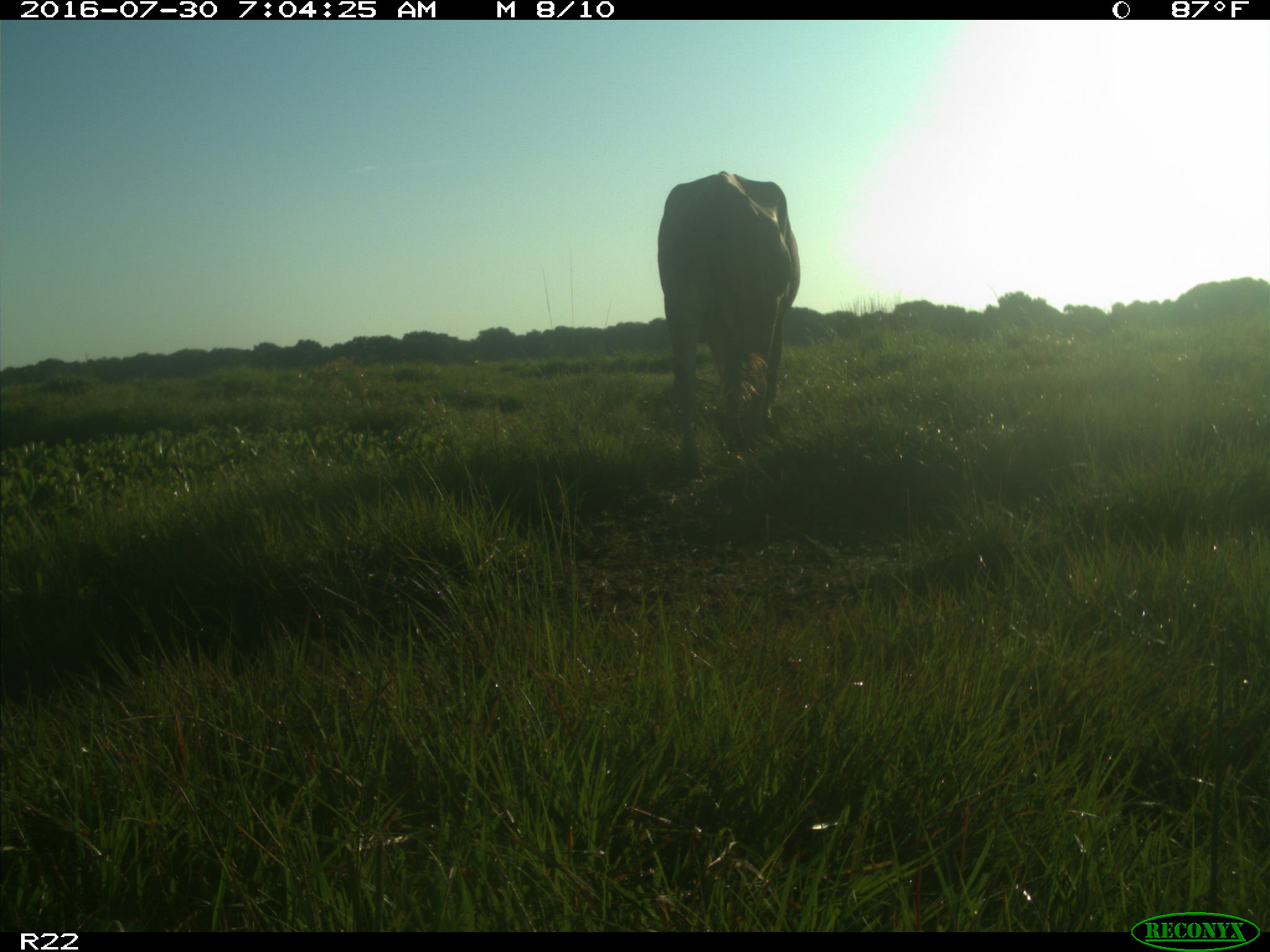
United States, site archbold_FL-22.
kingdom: Animalia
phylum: Chordata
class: Mammalia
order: Artiodactyla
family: Bovidae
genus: Bos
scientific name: Bos taurus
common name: domestic cow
Bos taurus (domestic cow).